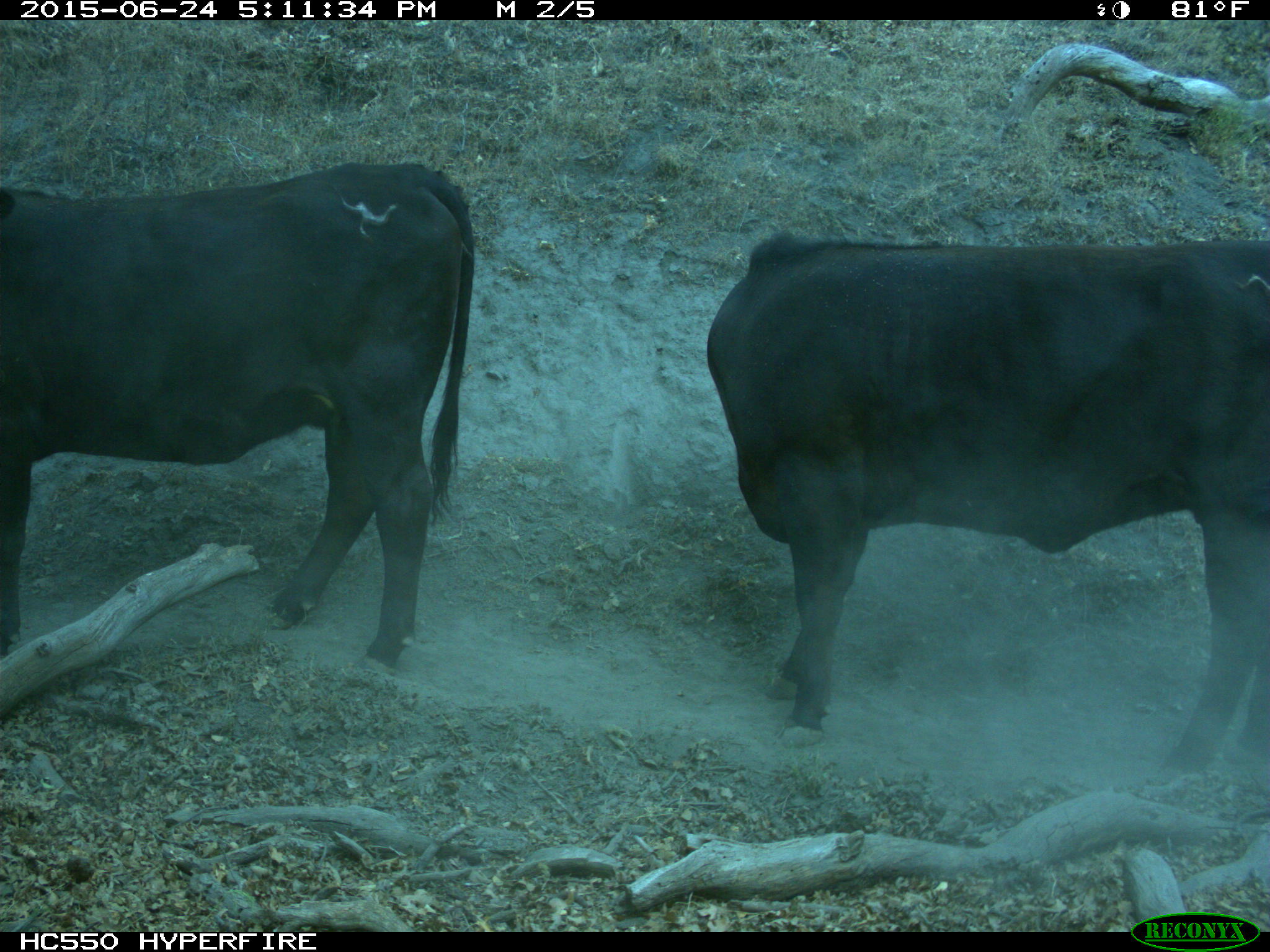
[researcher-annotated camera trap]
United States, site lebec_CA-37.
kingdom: Animalia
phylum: Chordata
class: Mammalia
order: Artiodactyla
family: Bovidae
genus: Bos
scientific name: Bos taurus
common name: domestic cow